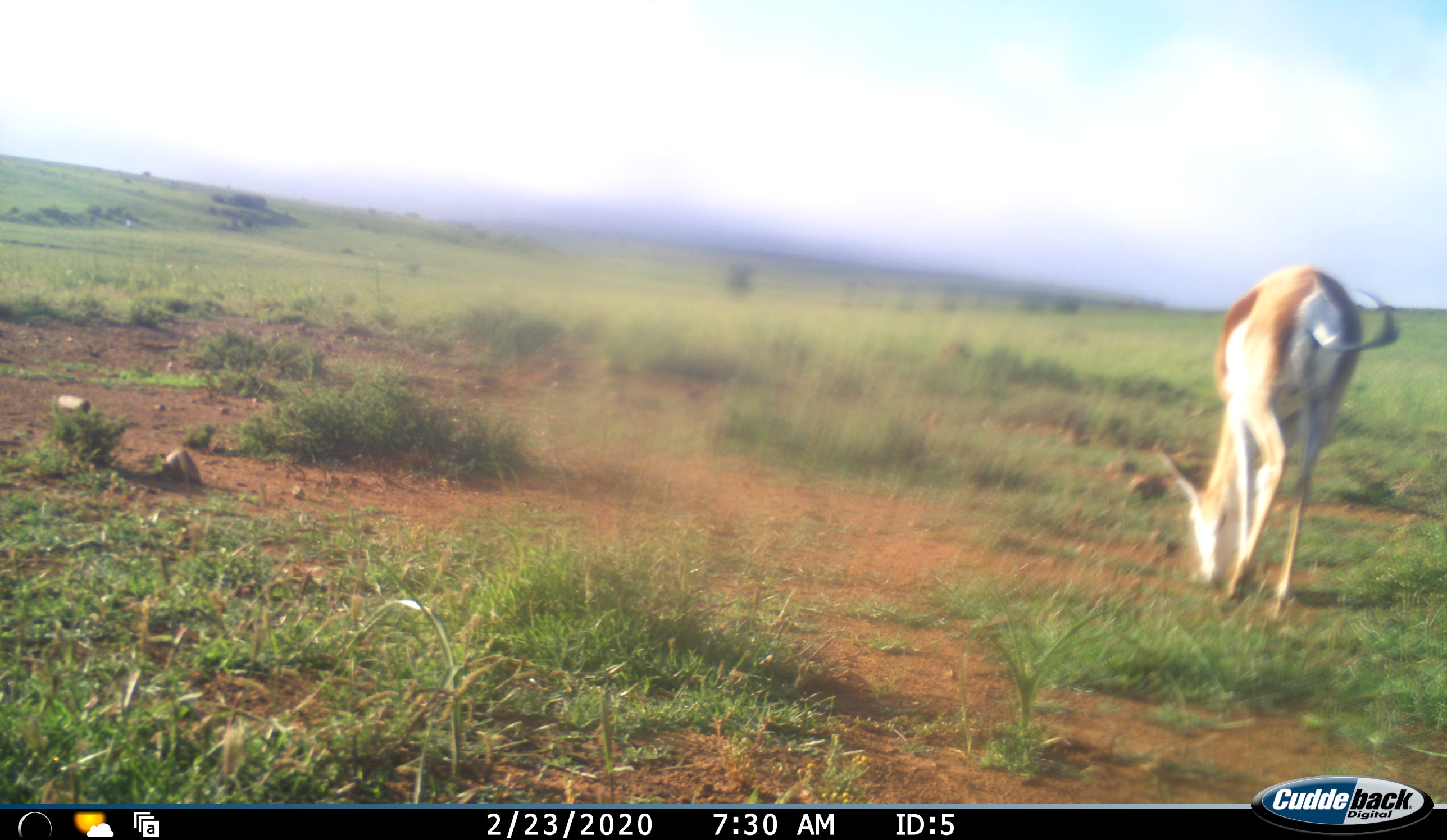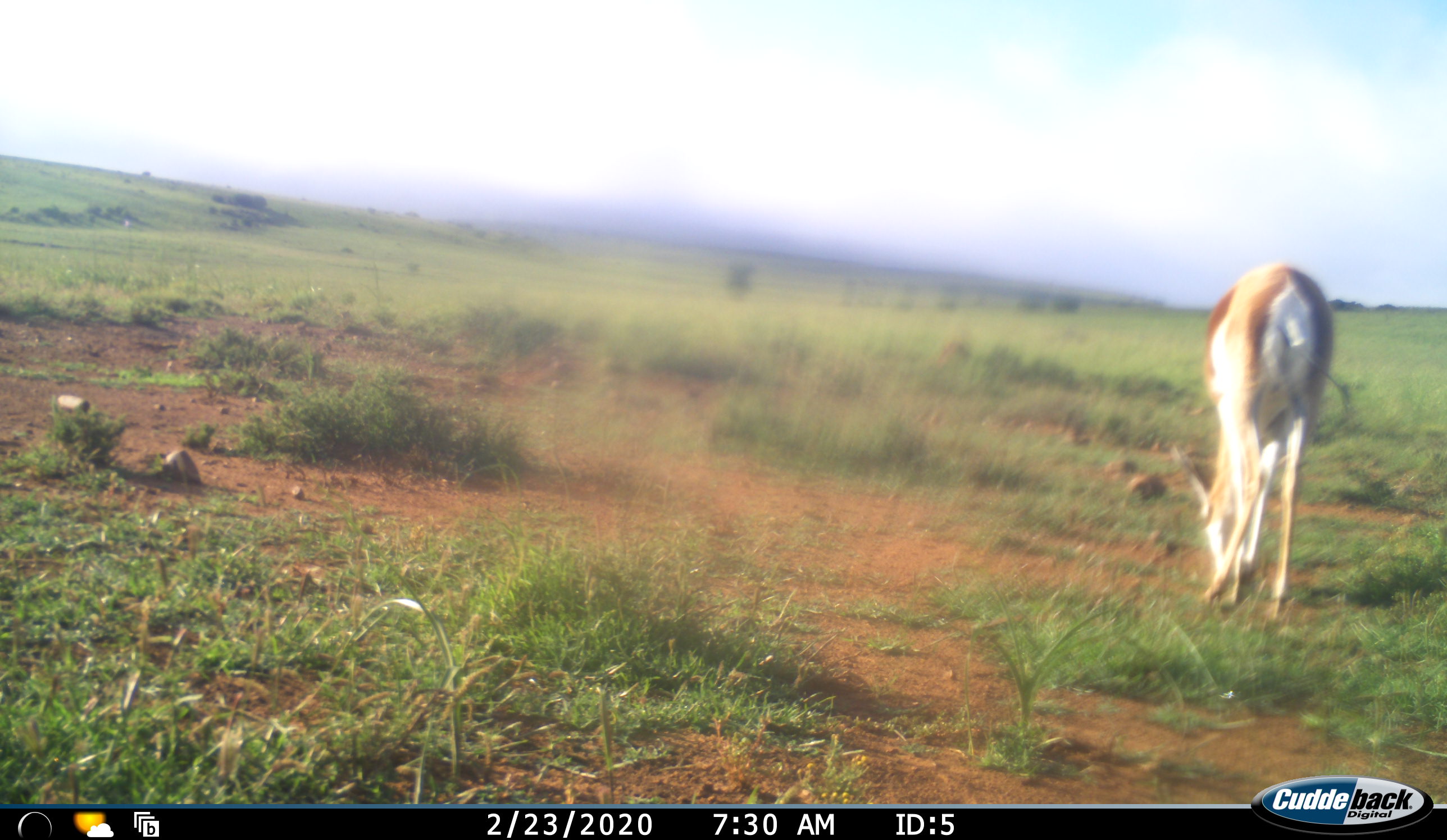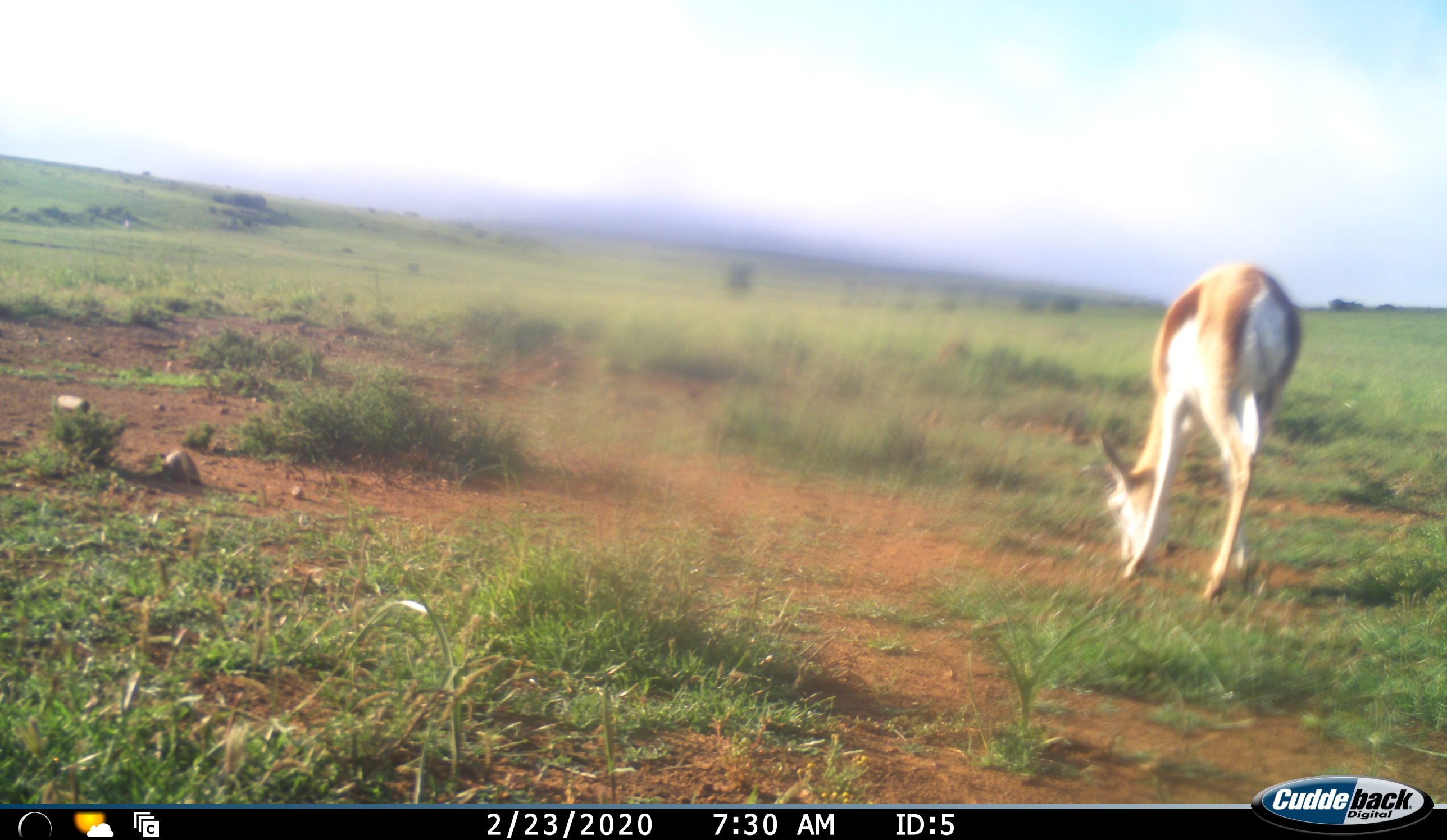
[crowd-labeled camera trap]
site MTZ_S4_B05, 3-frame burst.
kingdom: Animalia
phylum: Chordata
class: Mammalia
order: Artiodactyla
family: Bovidae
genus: Antidorcas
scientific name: Antidorcas marsupialis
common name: springbok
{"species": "springbok (Antidorcas marsupialis)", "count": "1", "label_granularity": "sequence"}